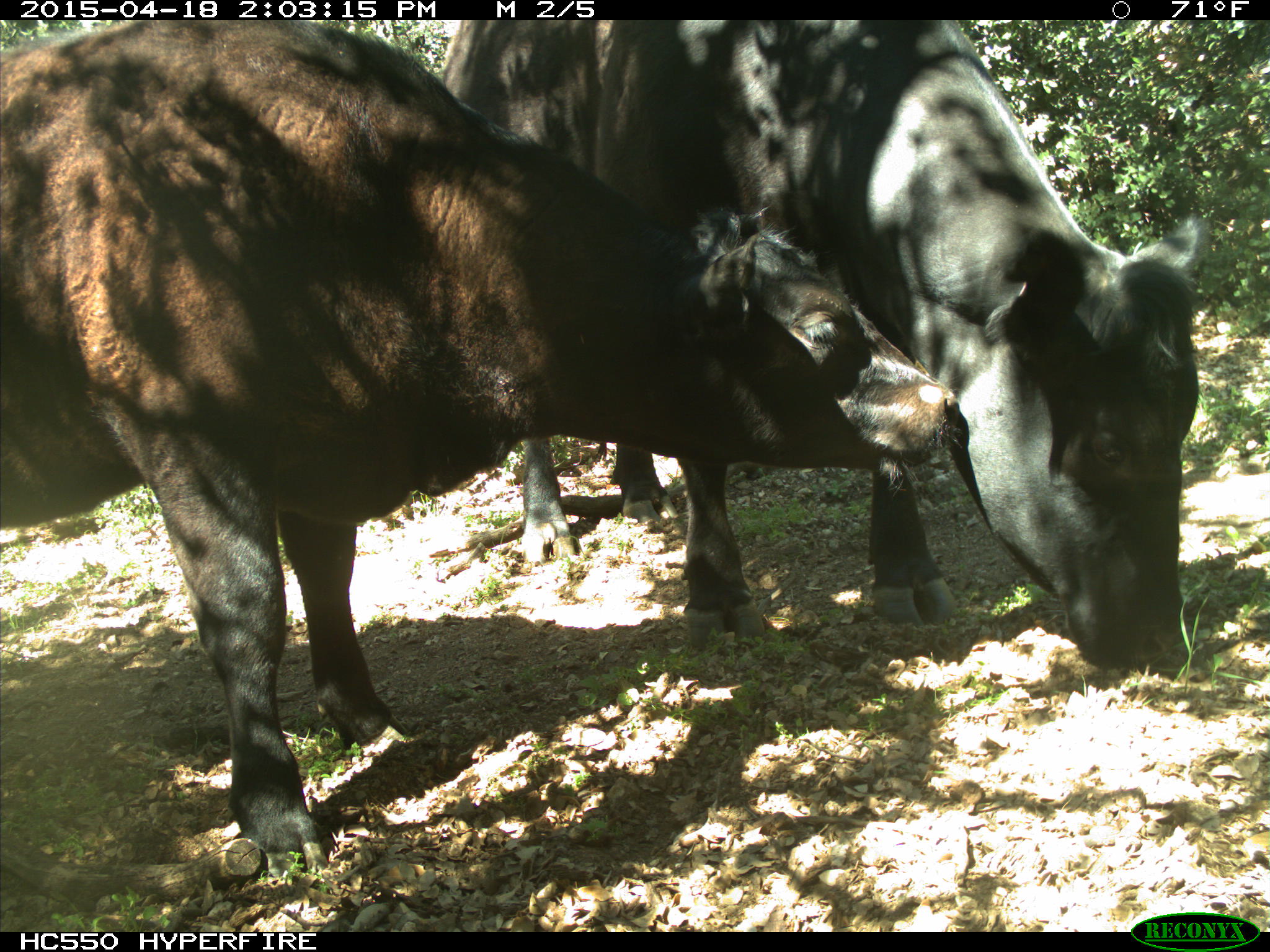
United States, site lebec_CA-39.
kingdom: Animalia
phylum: Chordata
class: Mammalia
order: Artiodactyla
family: Bovidae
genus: Bos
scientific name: Bos taurus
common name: domestic cow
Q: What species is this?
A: Bos taurus (domestic cow).